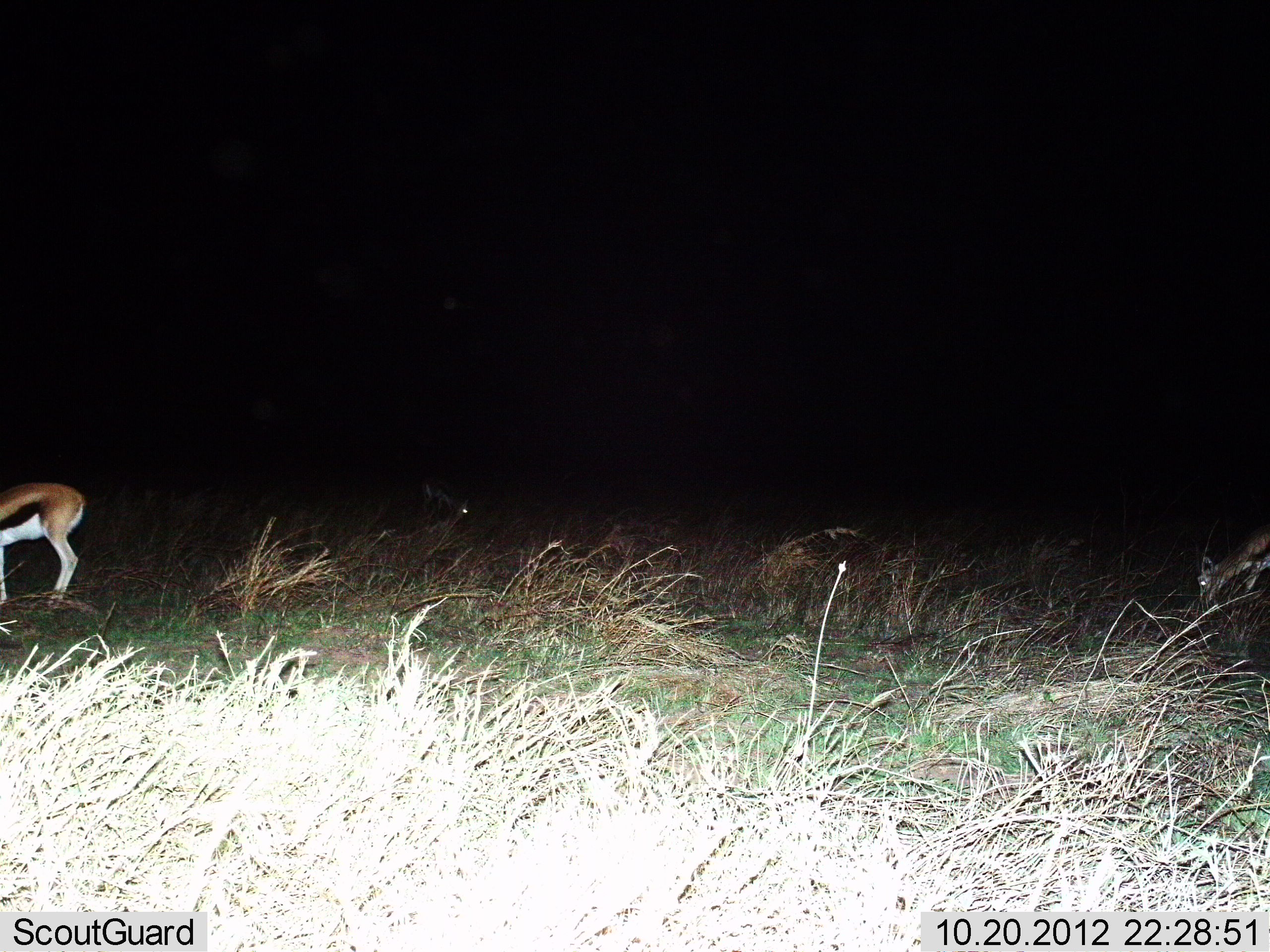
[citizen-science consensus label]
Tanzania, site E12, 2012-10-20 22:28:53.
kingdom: Animalia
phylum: Chordata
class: Mammalia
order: Artiodactyla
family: Bovidae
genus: Eudorcas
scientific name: Eudorcas thomsonii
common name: thomson's gazelle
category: gazellethomsons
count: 1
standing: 70%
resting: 0%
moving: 0%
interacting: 0%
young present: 0%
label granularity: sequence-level